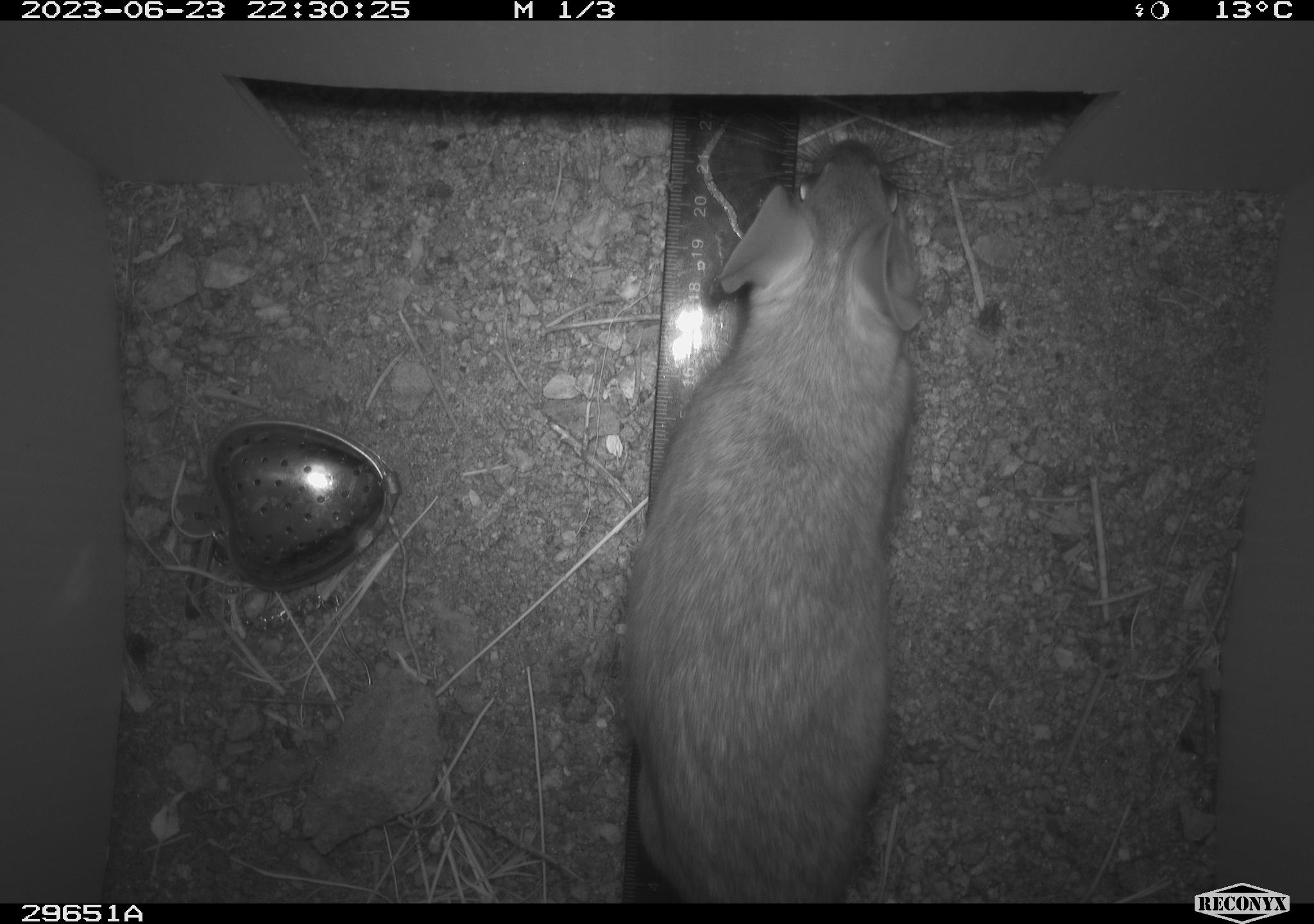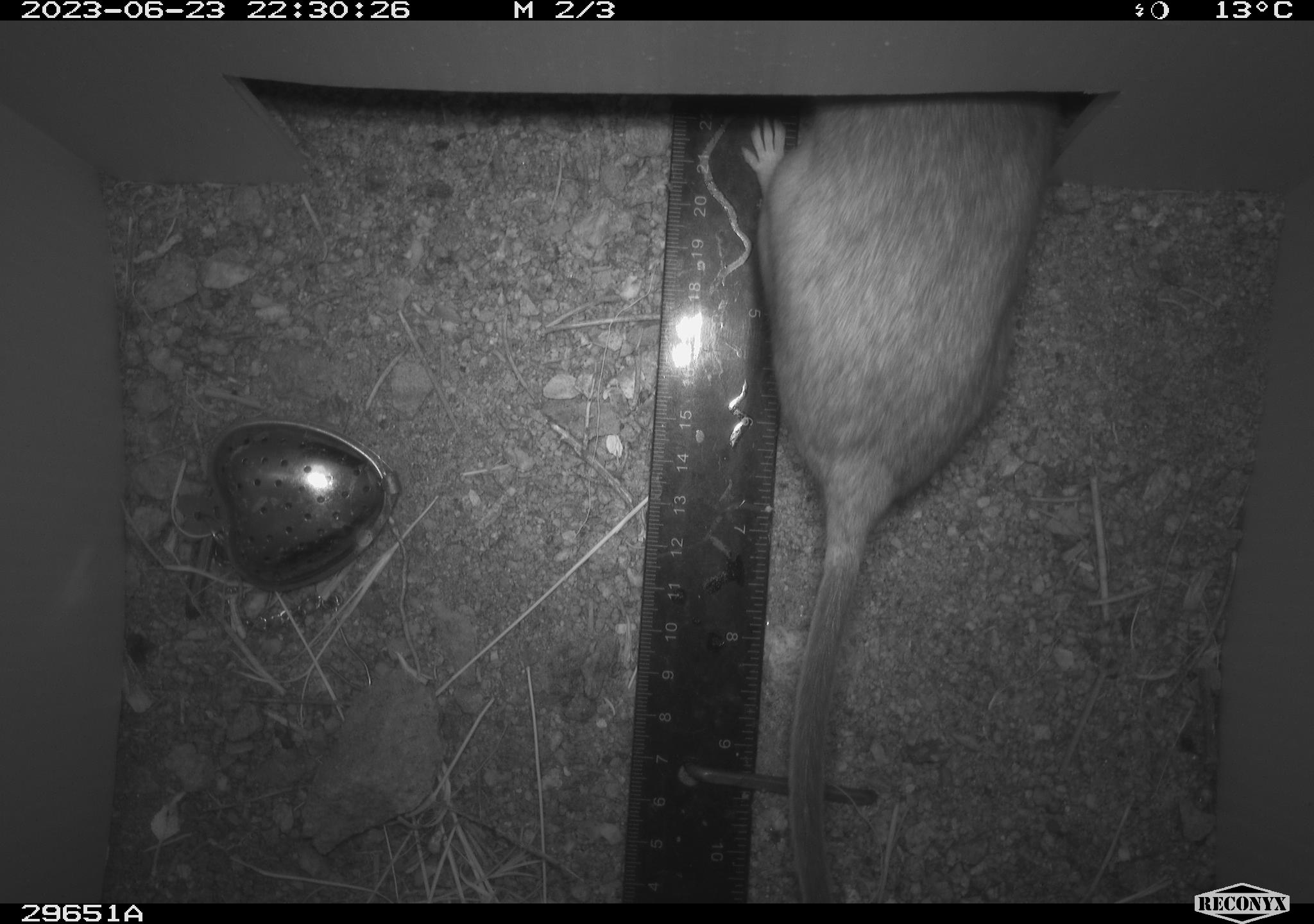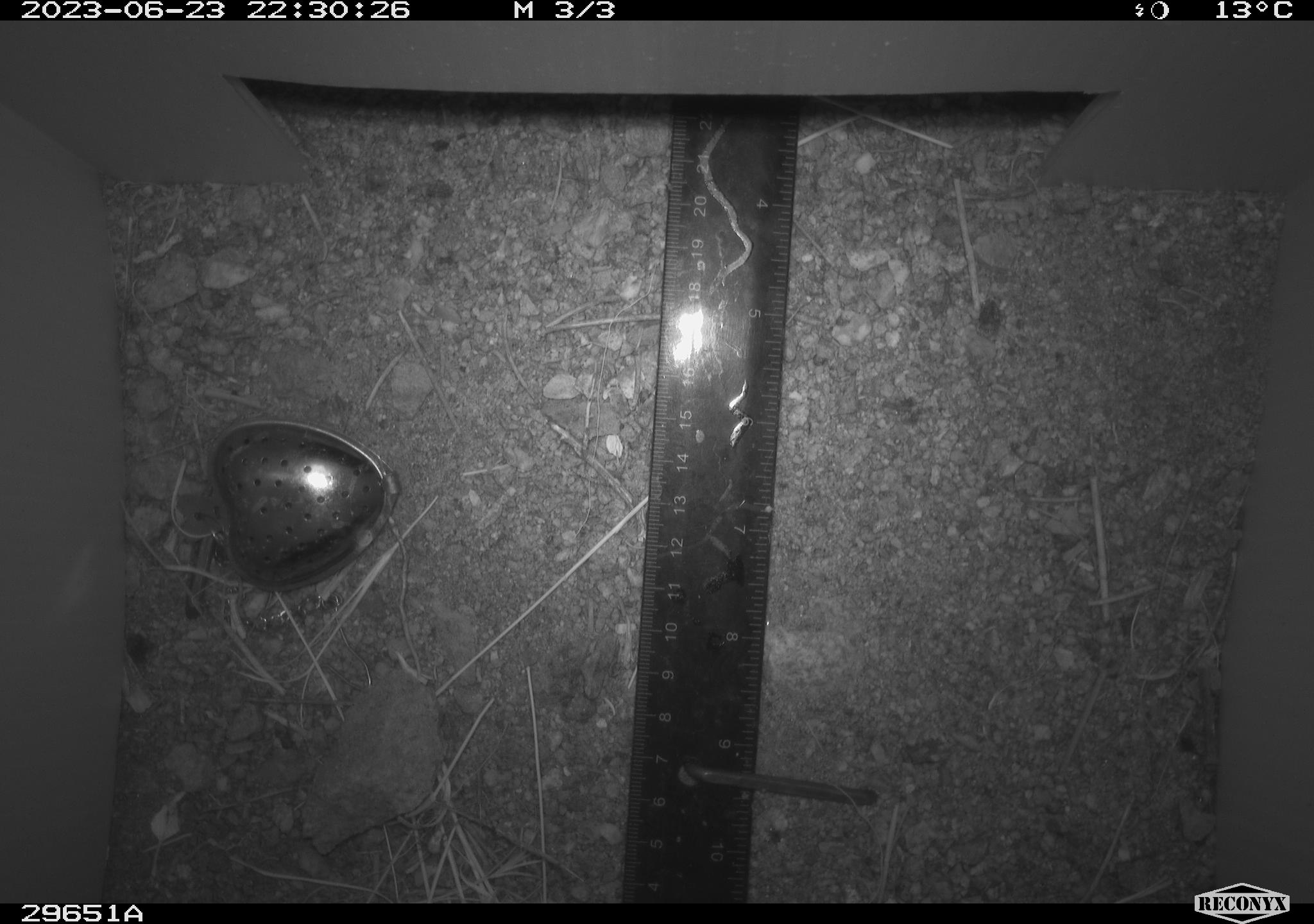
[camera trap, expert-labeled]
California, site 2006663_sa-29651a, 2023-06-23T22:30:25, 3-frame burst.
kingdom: Animalia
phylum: Chordata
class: Mammalia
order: Rodentia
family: Cricetidae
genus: Neotoma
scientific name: Neotoma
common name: pack rat or woodrat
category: neotoma species